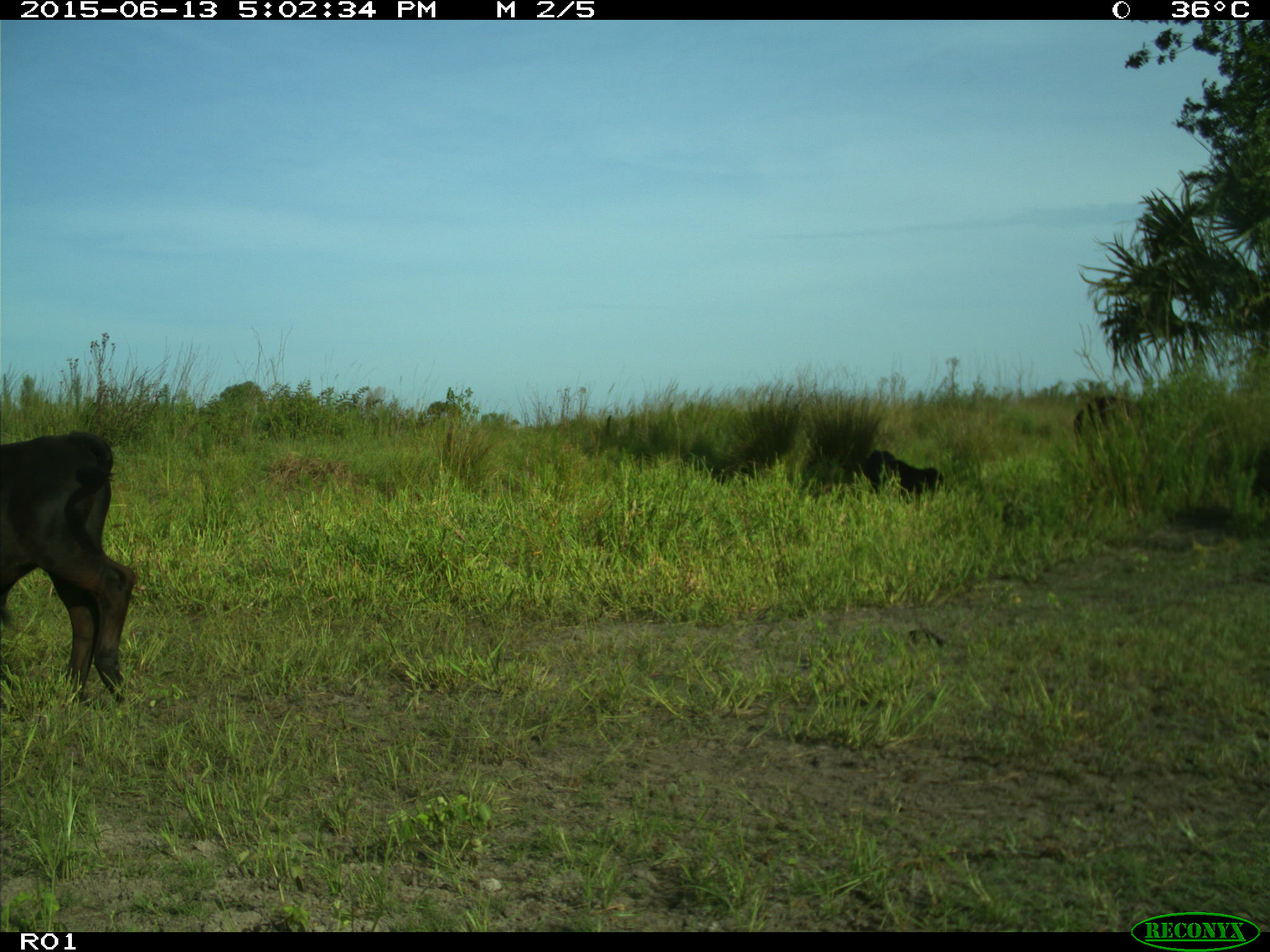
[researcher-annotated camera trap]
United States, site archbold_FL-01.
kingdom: Animalia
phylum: Chordata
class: Mammalia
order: Artiodactyla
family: Bovidae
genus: Bos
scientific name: Bos taurus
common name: domestic cow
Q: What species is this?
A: Bos taurus (domestic cow).